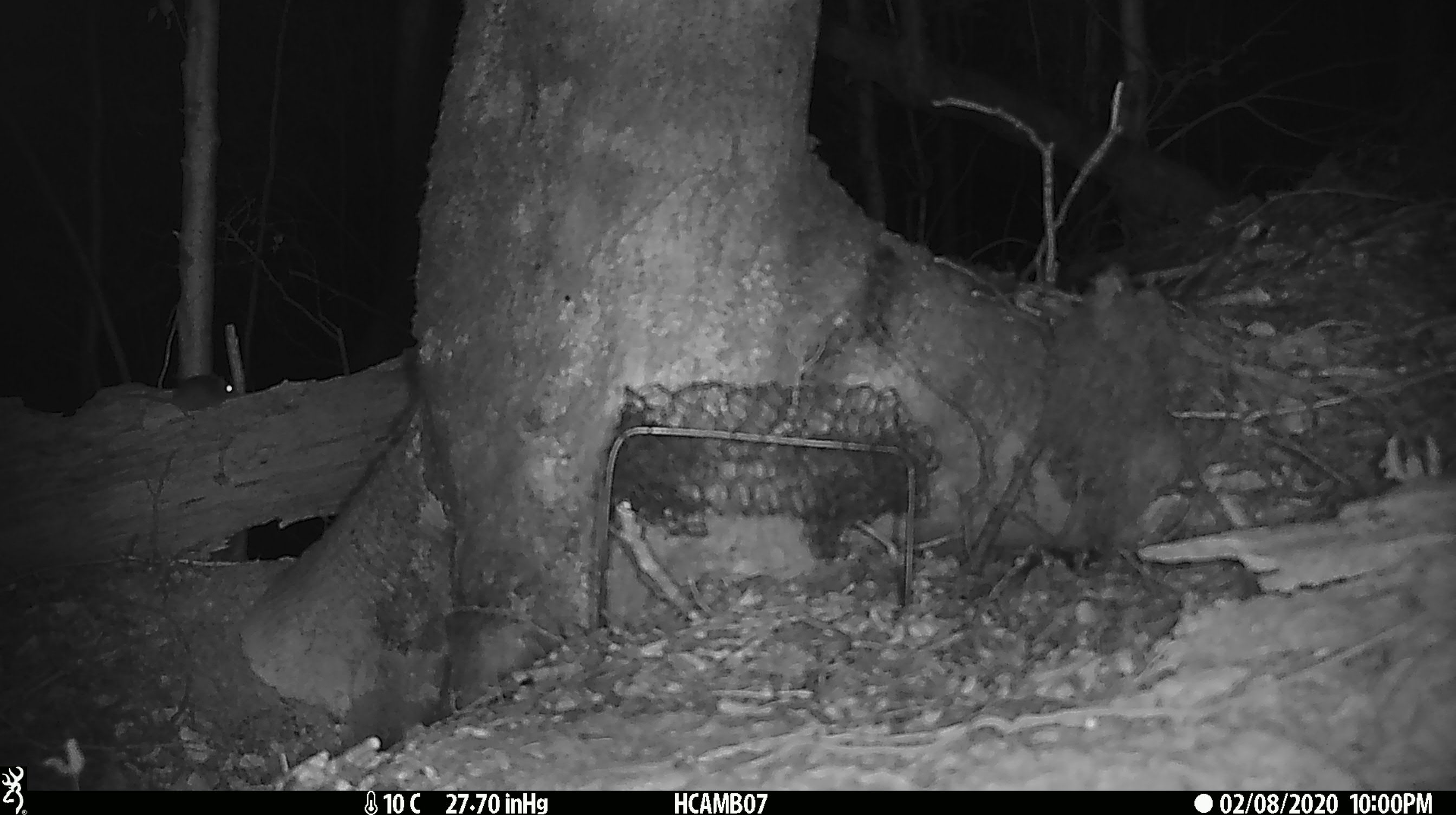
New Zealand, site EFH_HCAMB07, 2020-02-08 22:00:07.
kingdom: Animalia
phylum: Chordata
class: Mammalia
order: Rodentia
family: Muridae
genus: Mus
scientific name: Mus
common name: mouse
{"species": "mouse (Mus)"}